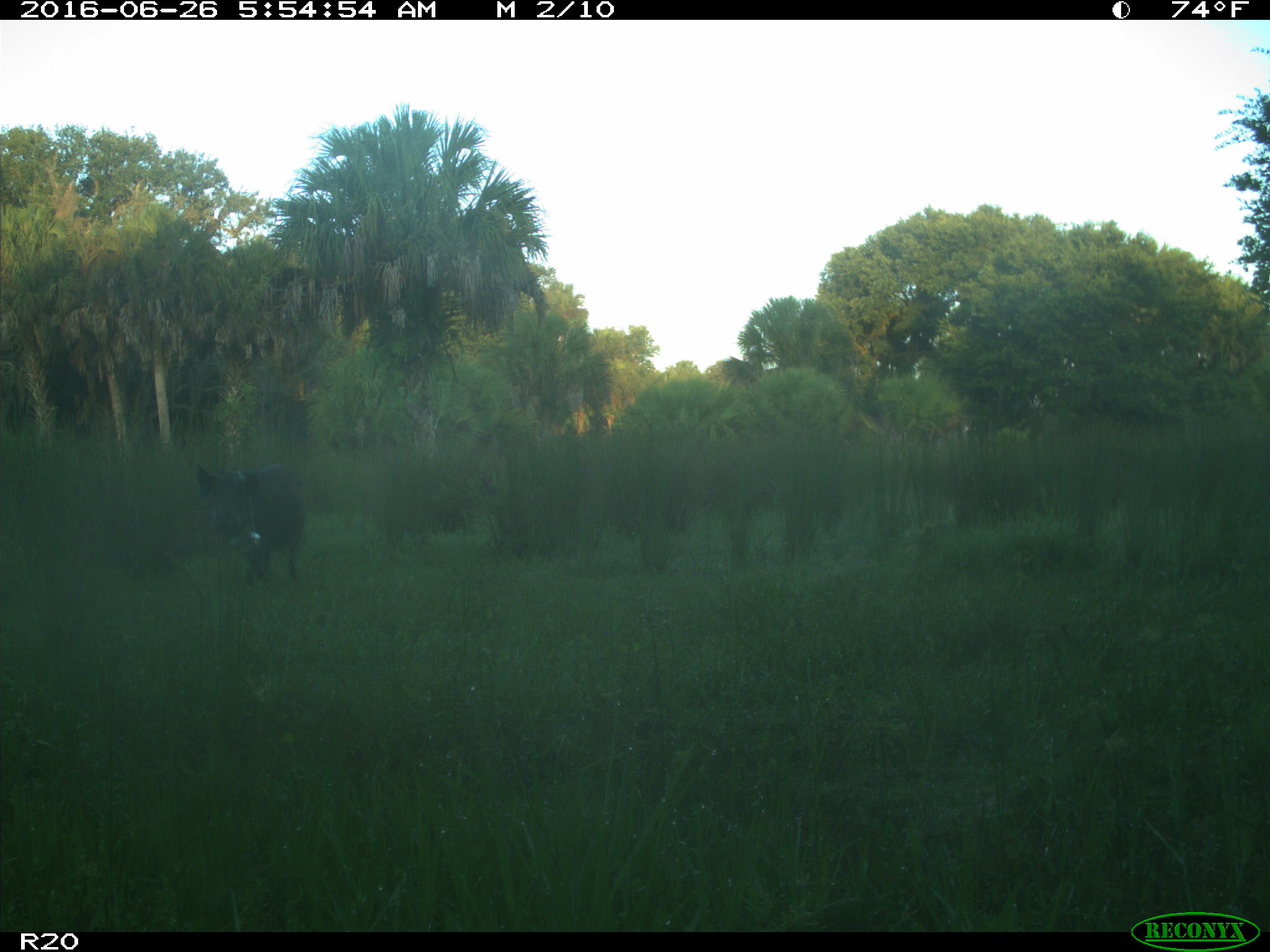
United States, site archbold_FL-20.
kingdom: Animalia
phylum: Chordata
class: Mammalia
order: Artiodactyla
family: Suidae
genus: Sus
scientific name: Sus scrofa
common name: wild boar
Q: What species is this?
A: Sus scrofa (wild boar).